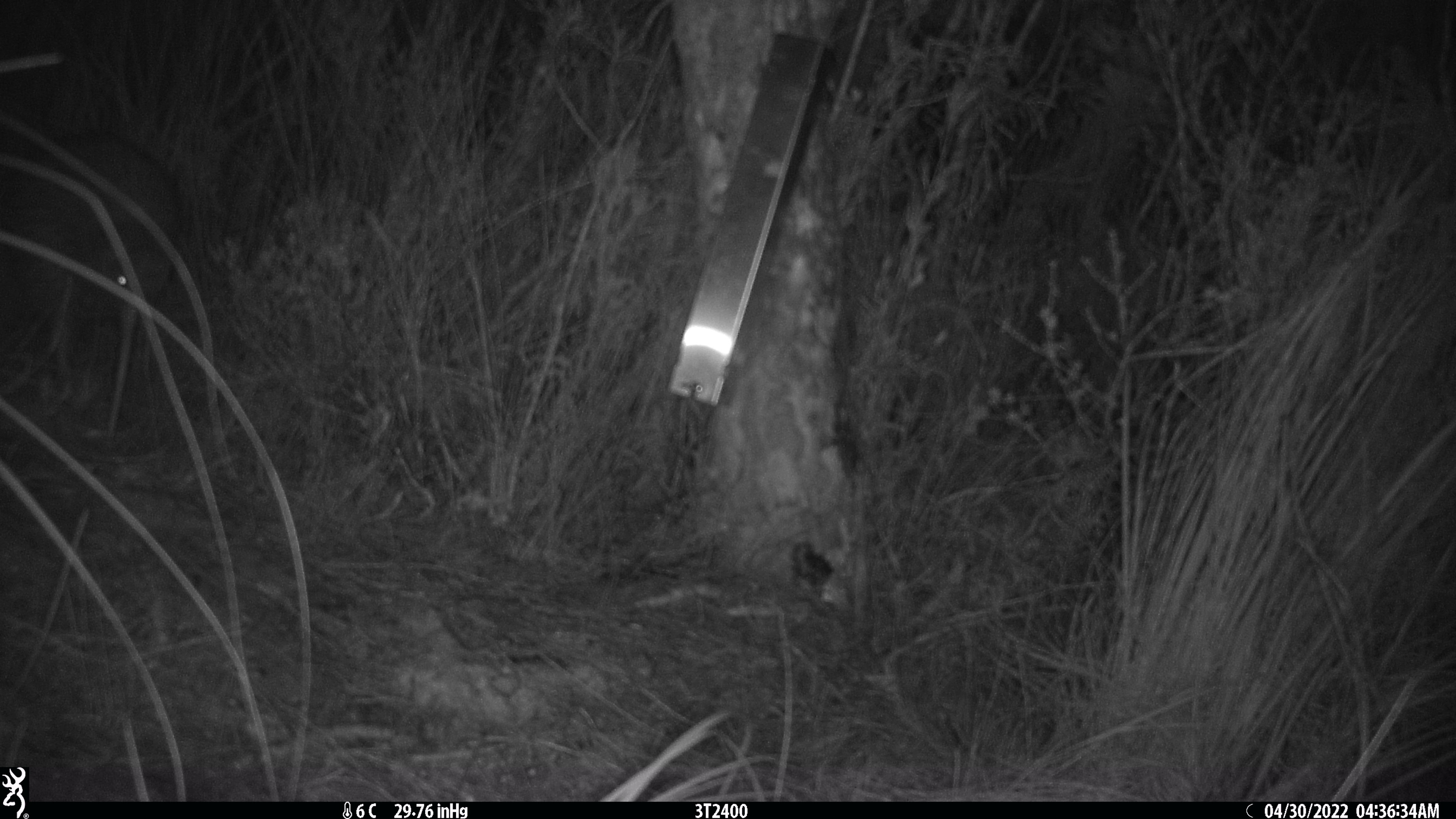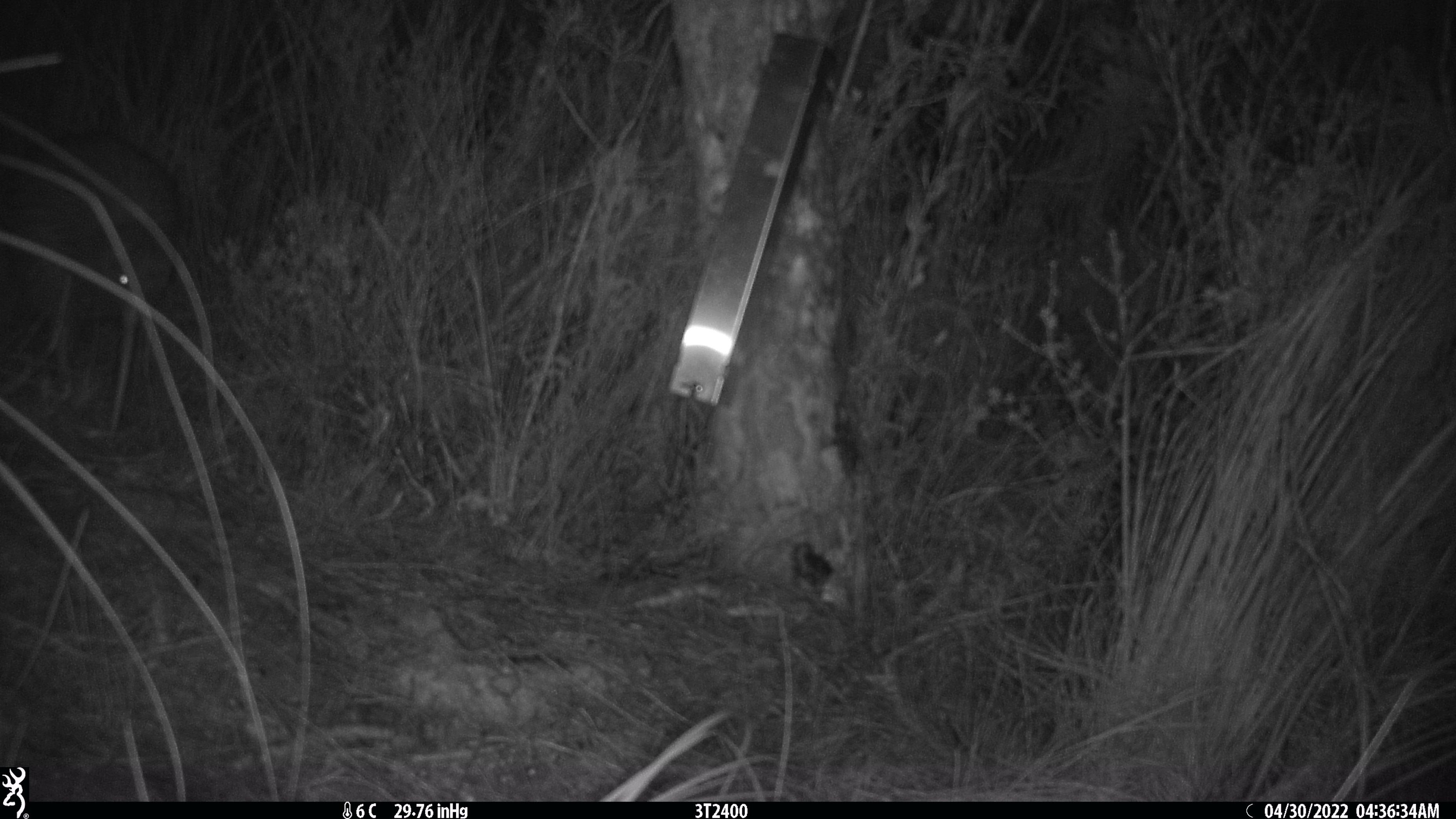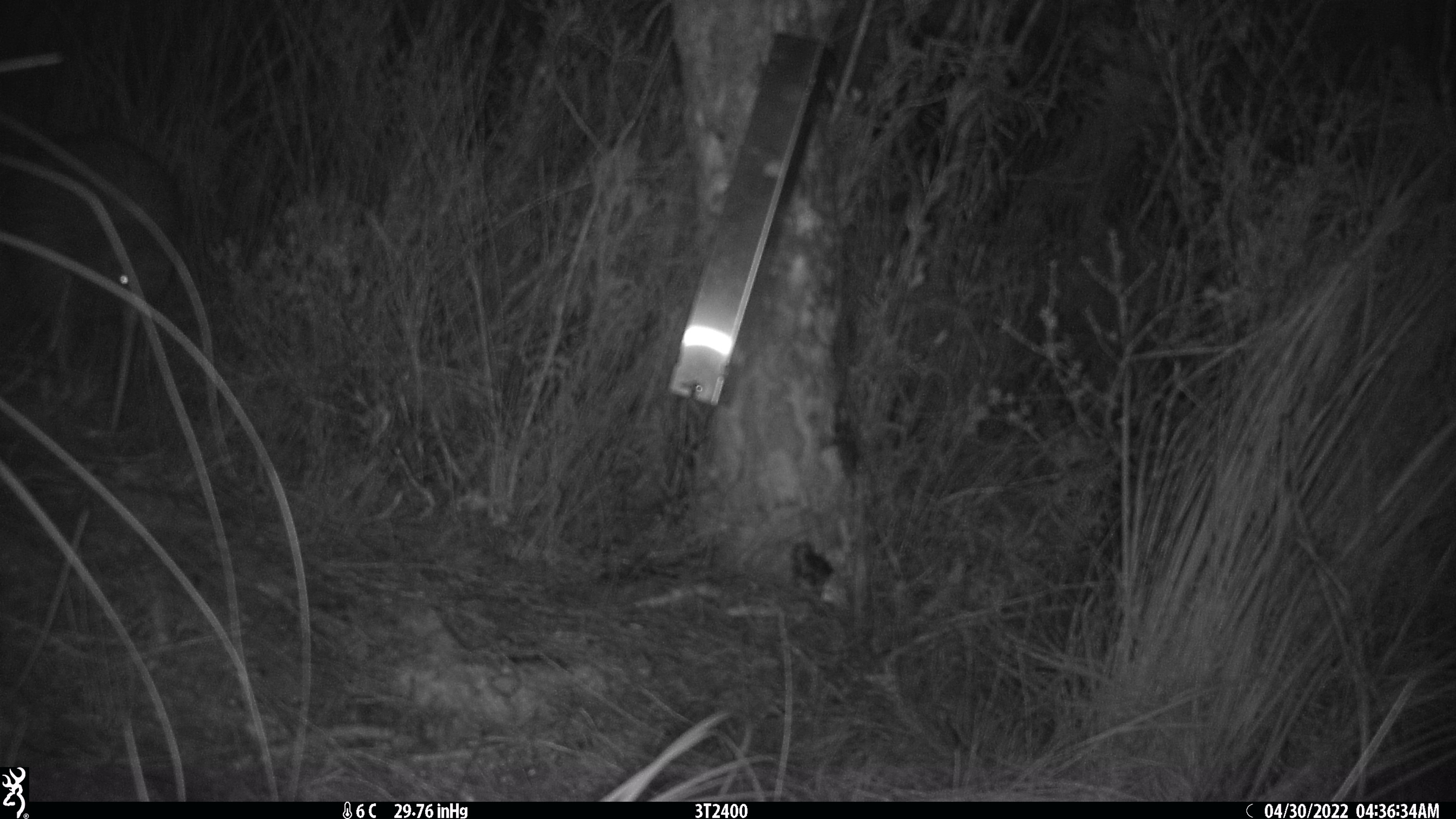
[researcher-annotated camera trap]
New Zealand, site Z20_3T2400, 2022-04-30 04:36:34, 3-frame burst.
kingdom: Animalia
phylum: Chordata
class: Aves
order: Apterygiformes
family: Apterygidae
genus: Apteryx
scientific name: Apteryx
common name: kiwi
Kiwi (Apteryx).